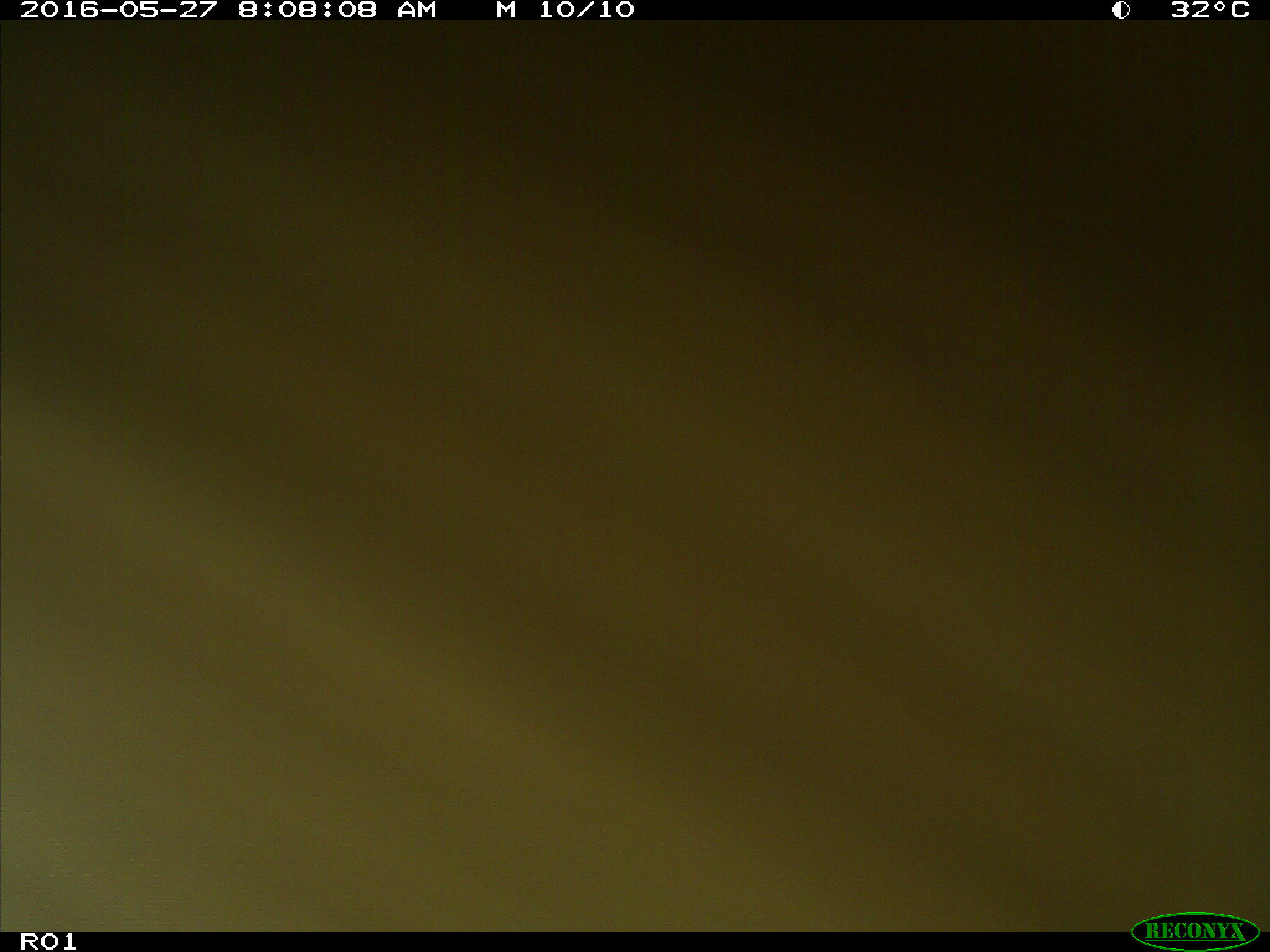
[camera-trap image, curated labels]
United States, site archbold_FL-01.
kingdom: Animalia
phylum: Chordata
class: Mammalia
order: Artiodactyla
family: Bovidae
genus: Bos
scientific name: Bos taurus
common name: domestic cow